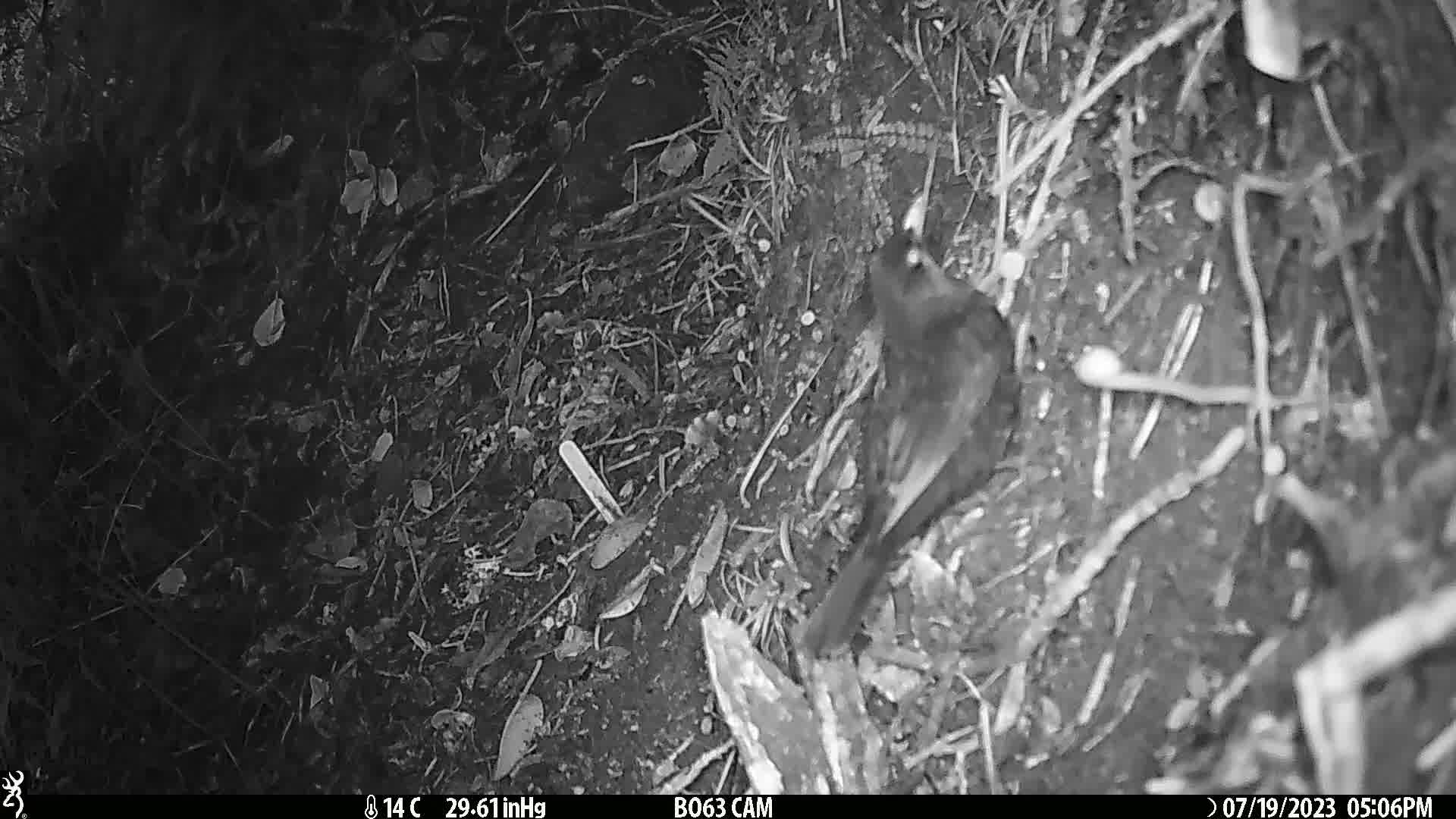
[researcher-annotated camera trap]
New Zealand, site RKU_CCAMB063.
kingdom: Animalia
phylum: Chordata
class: Aves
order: Passeriformes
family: Turdidae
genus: Turdus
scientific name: Turdus merula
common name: eurasian blackbird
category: blackbird